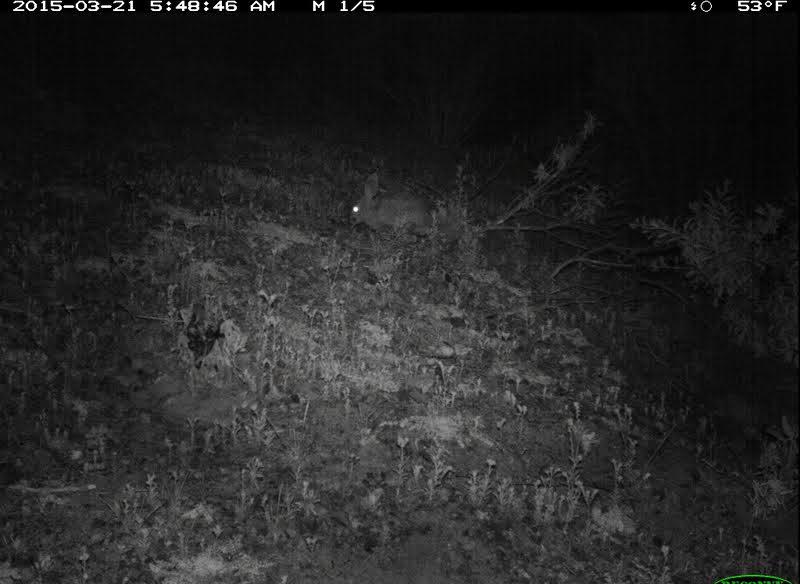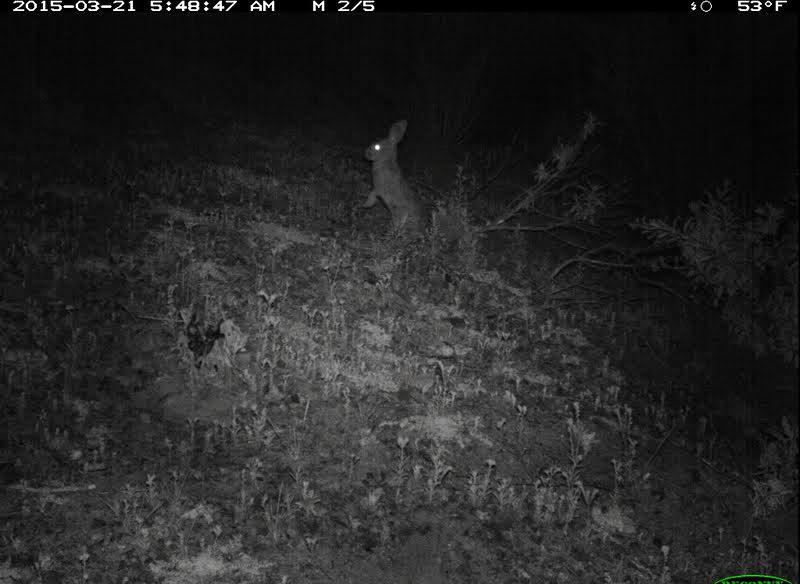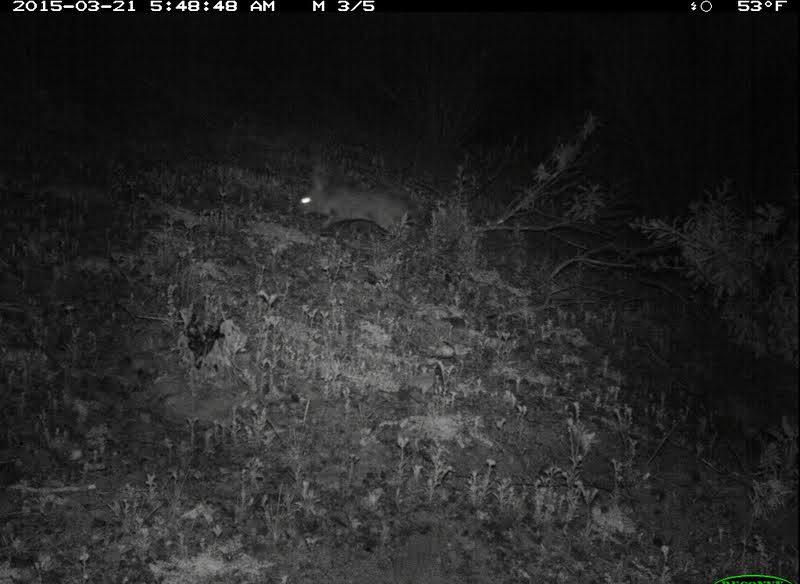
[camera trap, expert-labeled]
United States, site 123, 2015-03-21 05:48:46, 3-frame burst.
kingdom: Animalia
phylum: Chordata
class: Mammalia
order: Lagomorpha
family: Leporidae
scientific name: Leporidae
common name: rabbits and hares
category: rabbit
Rabbit (rabbits and hares) (Leporidae).